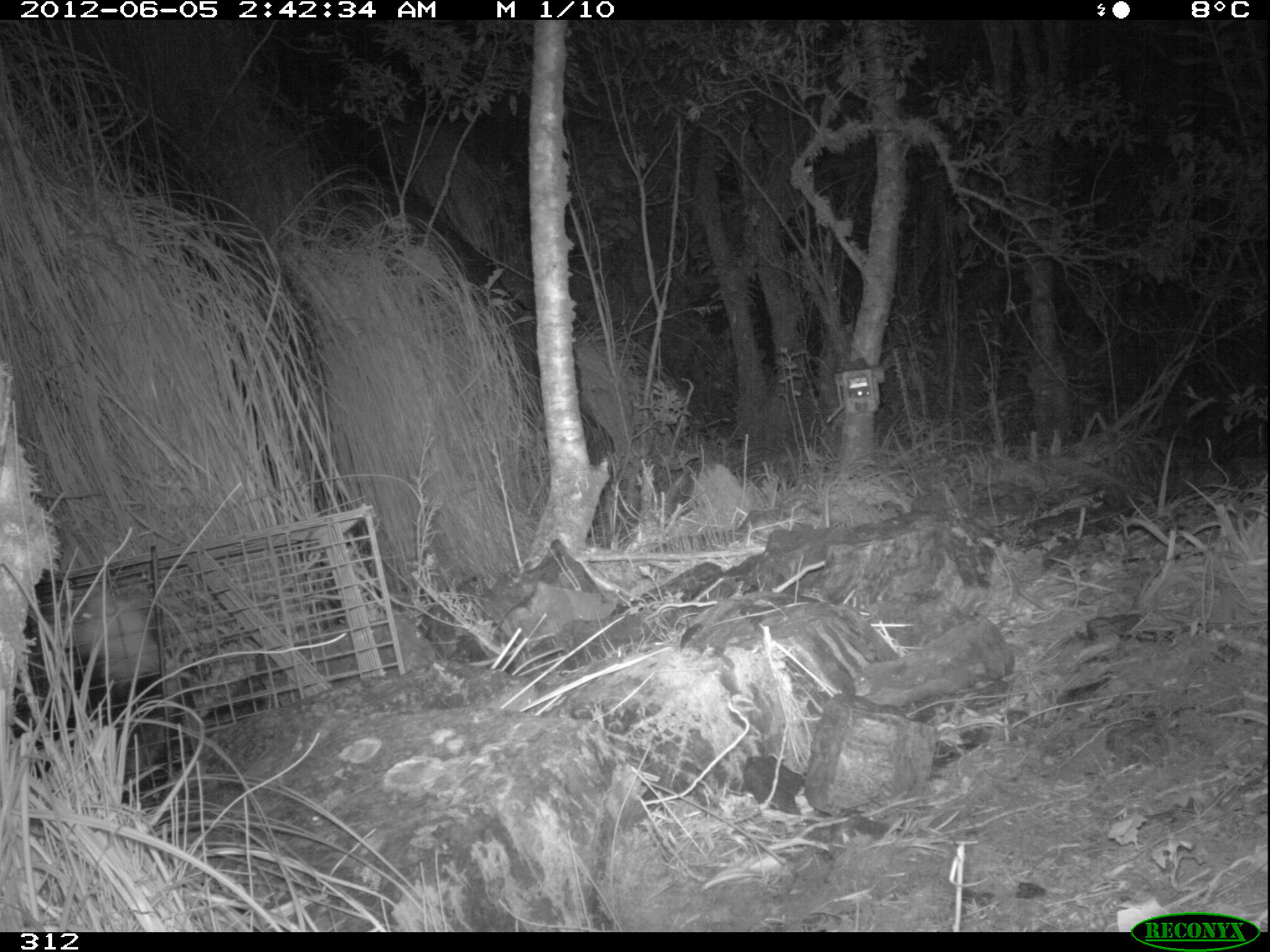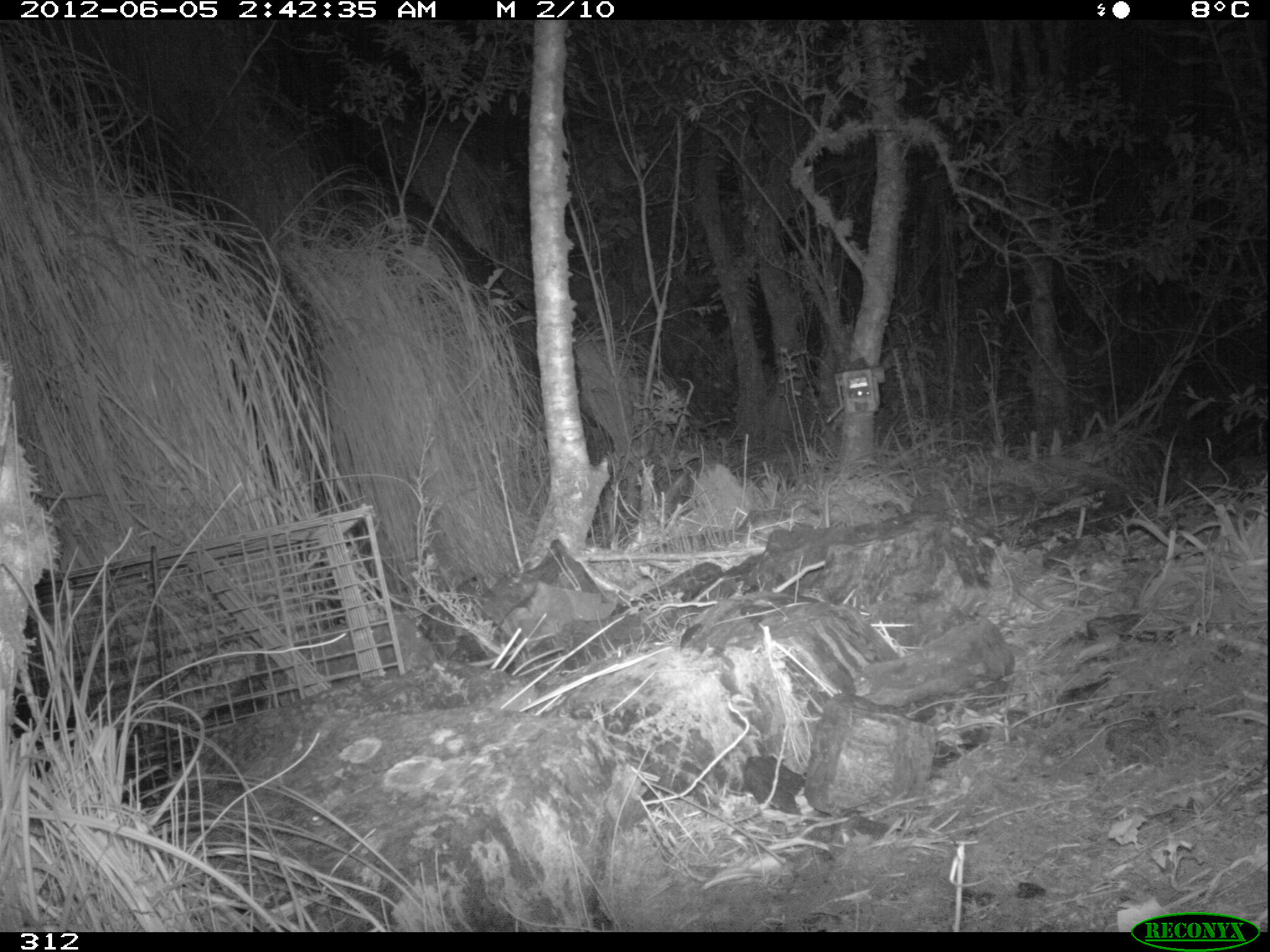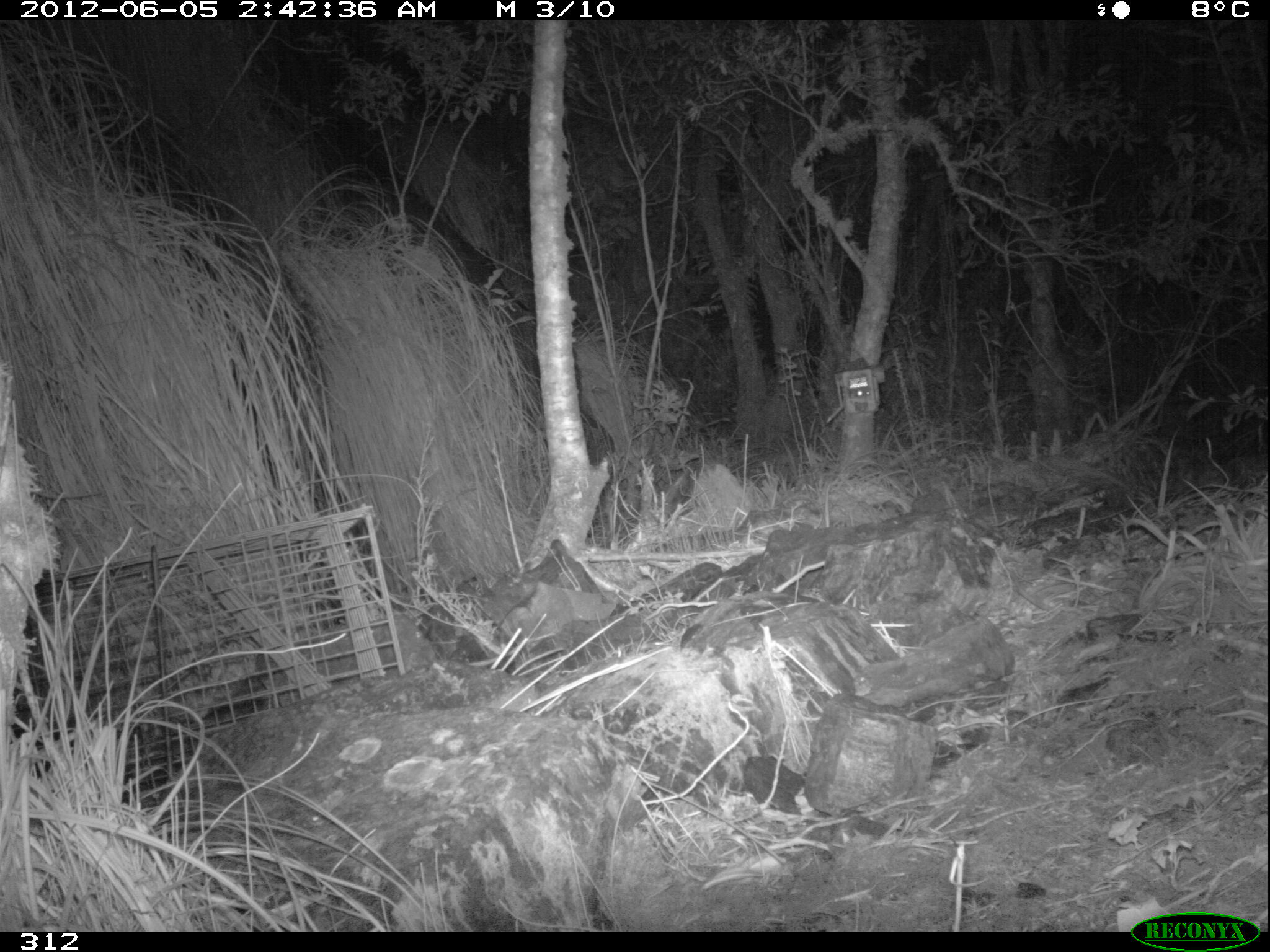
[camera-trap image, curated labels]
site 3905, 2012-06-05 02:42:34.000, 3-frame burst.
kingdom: Animalia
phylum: Chordata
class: Mammalia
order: Didelphimorphia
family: Didelphidae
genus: Didelphis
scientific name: Didelphis pernigra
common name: andean white-eared opossum